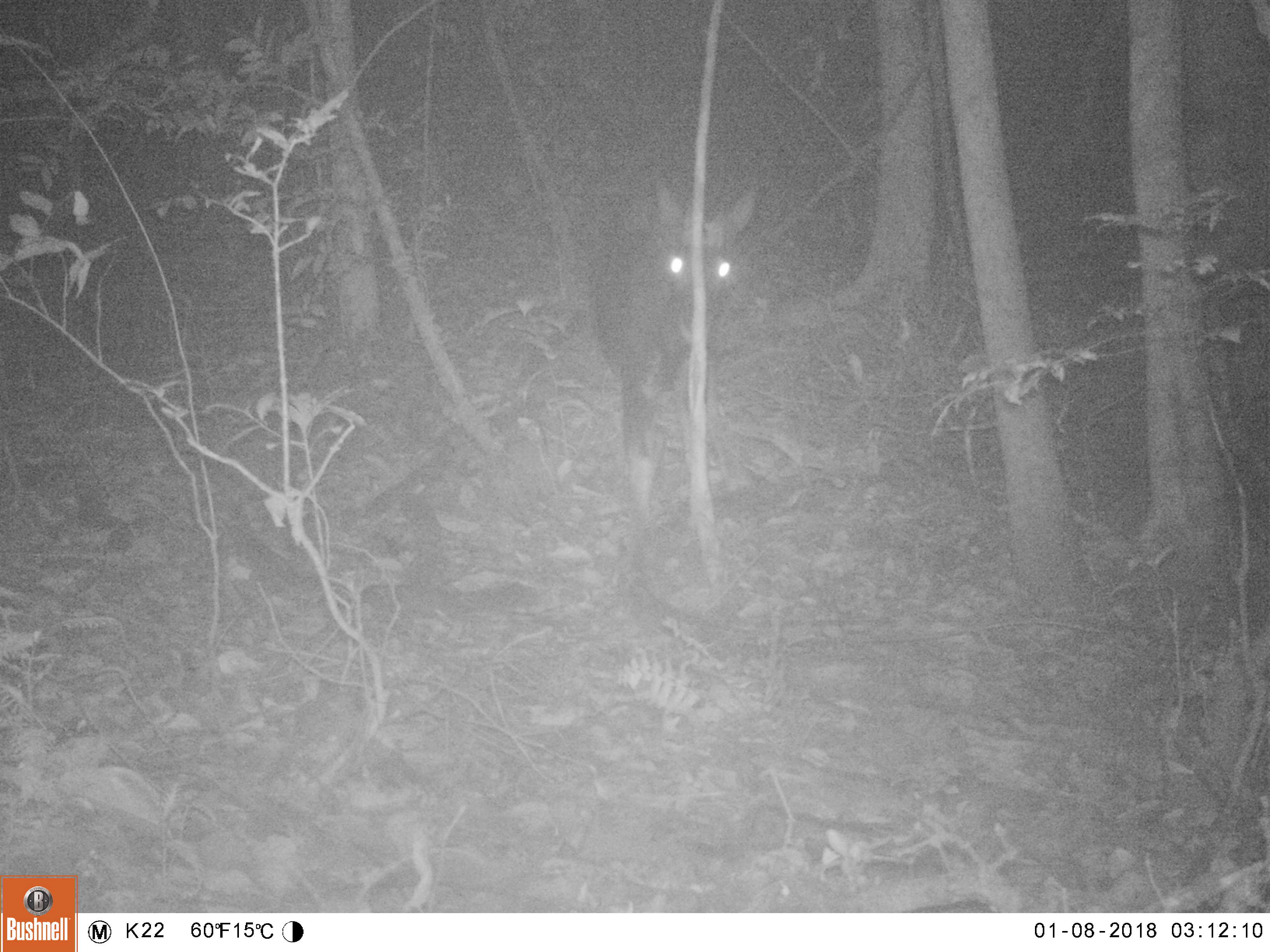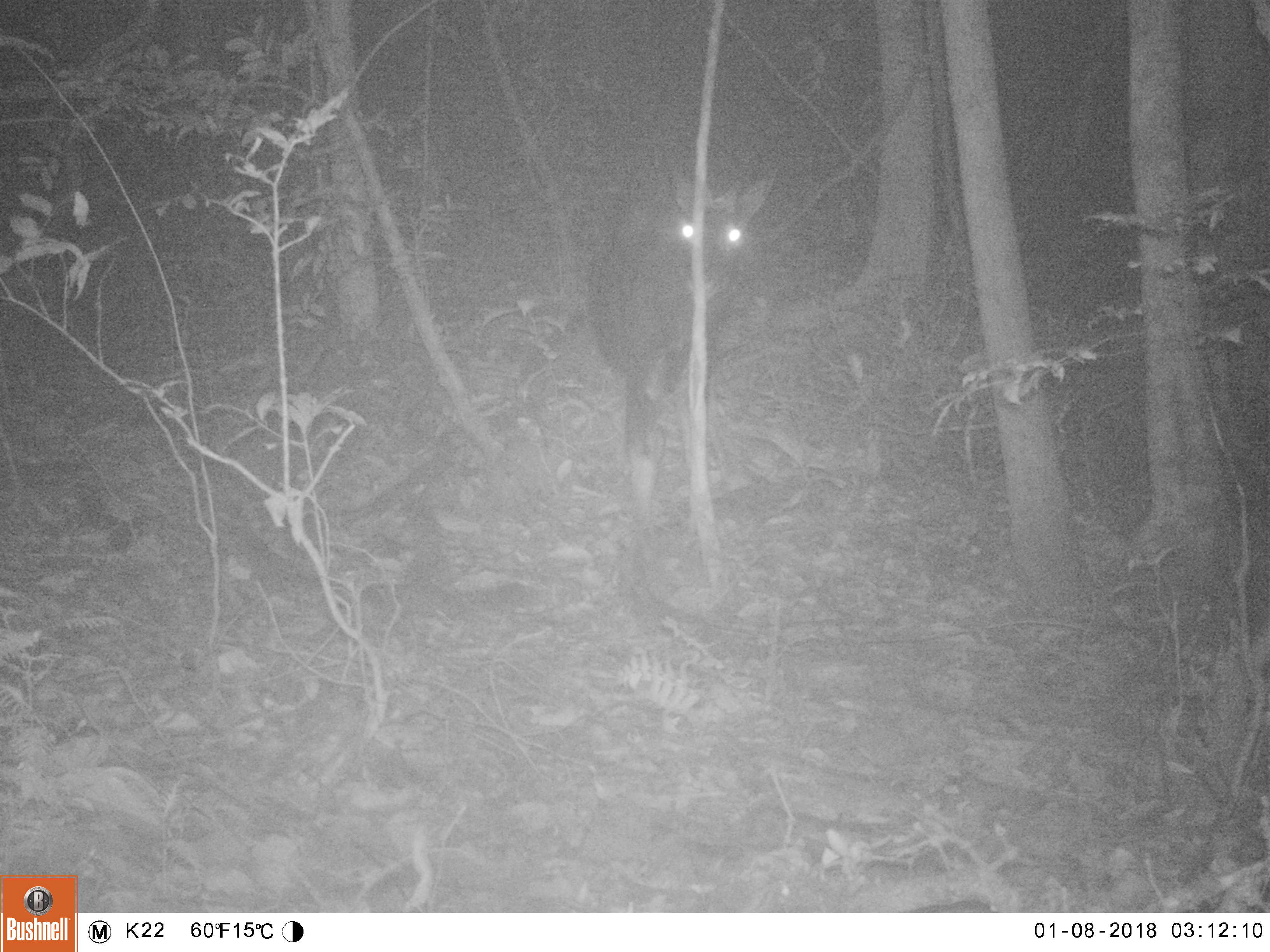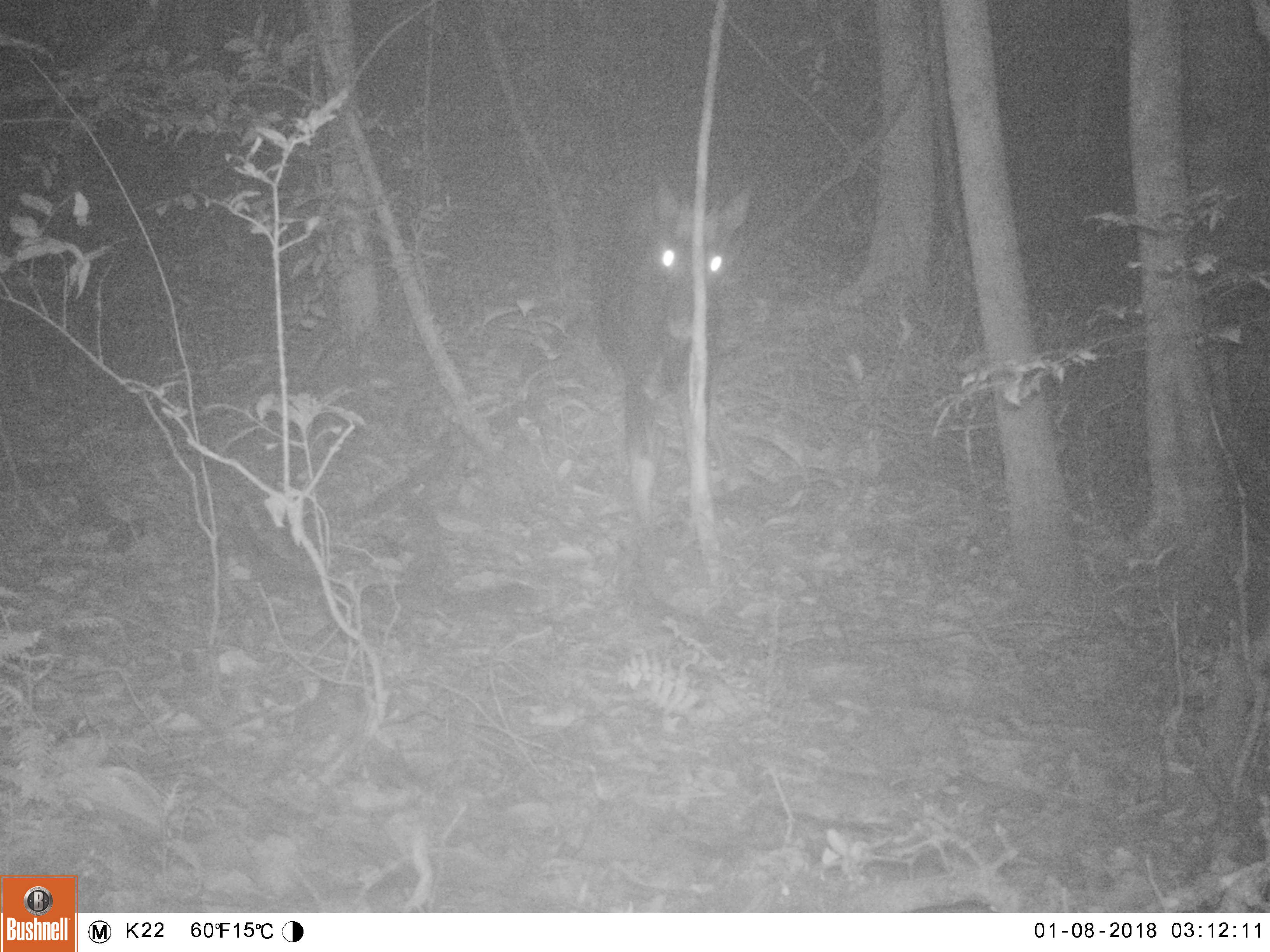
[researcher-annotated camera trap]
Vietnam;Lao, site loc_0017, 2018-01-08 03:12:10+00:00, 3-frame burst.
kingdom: Animalia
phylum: Chordata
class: Mammalia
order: Artiodactyla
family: Bovidae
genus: Capricornis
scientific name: Capricornis sumatraensis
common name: chinese serow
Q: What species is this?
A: Chinese serow (Capricornis sumatraensis).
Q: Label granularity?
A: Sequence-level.